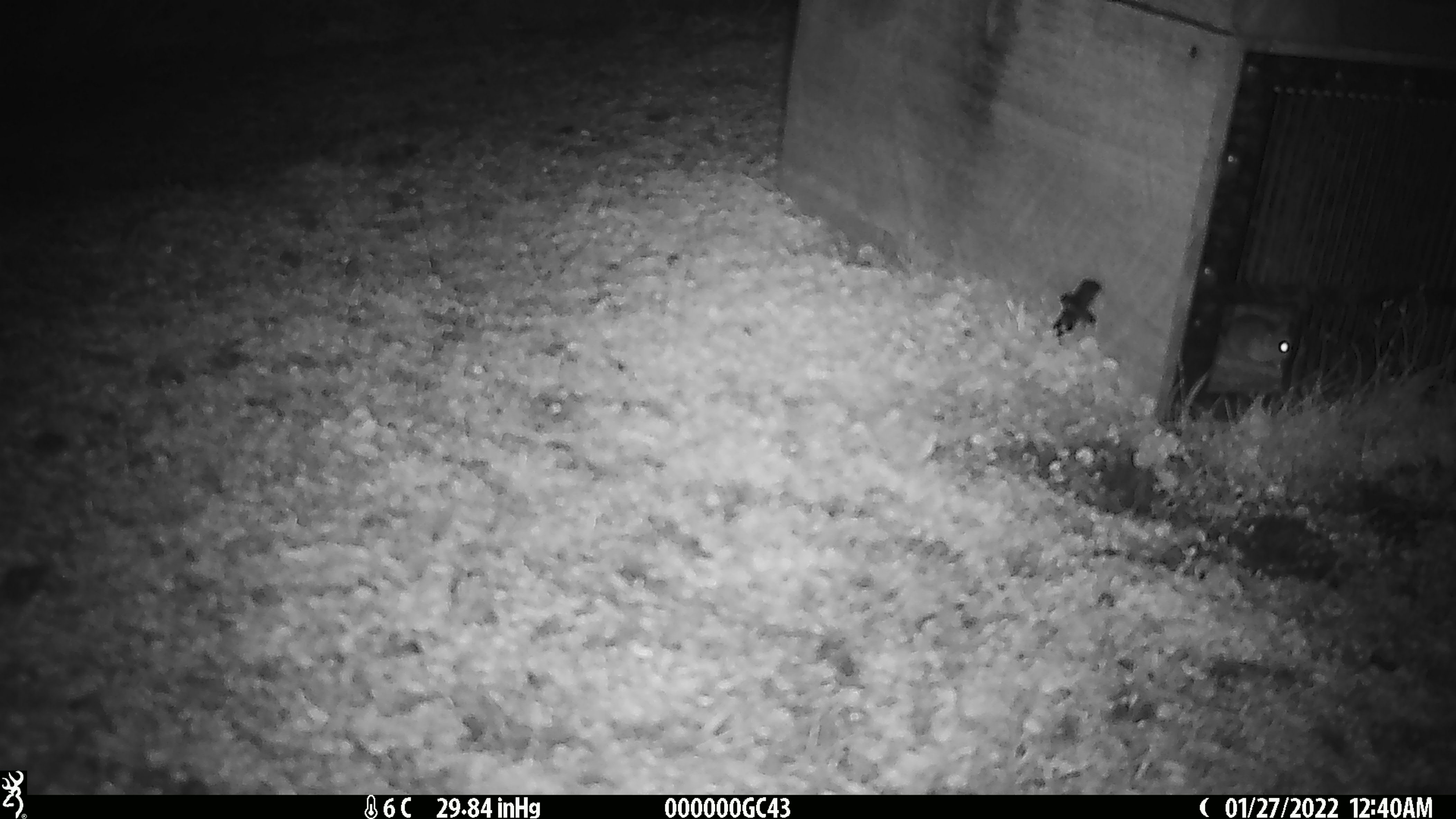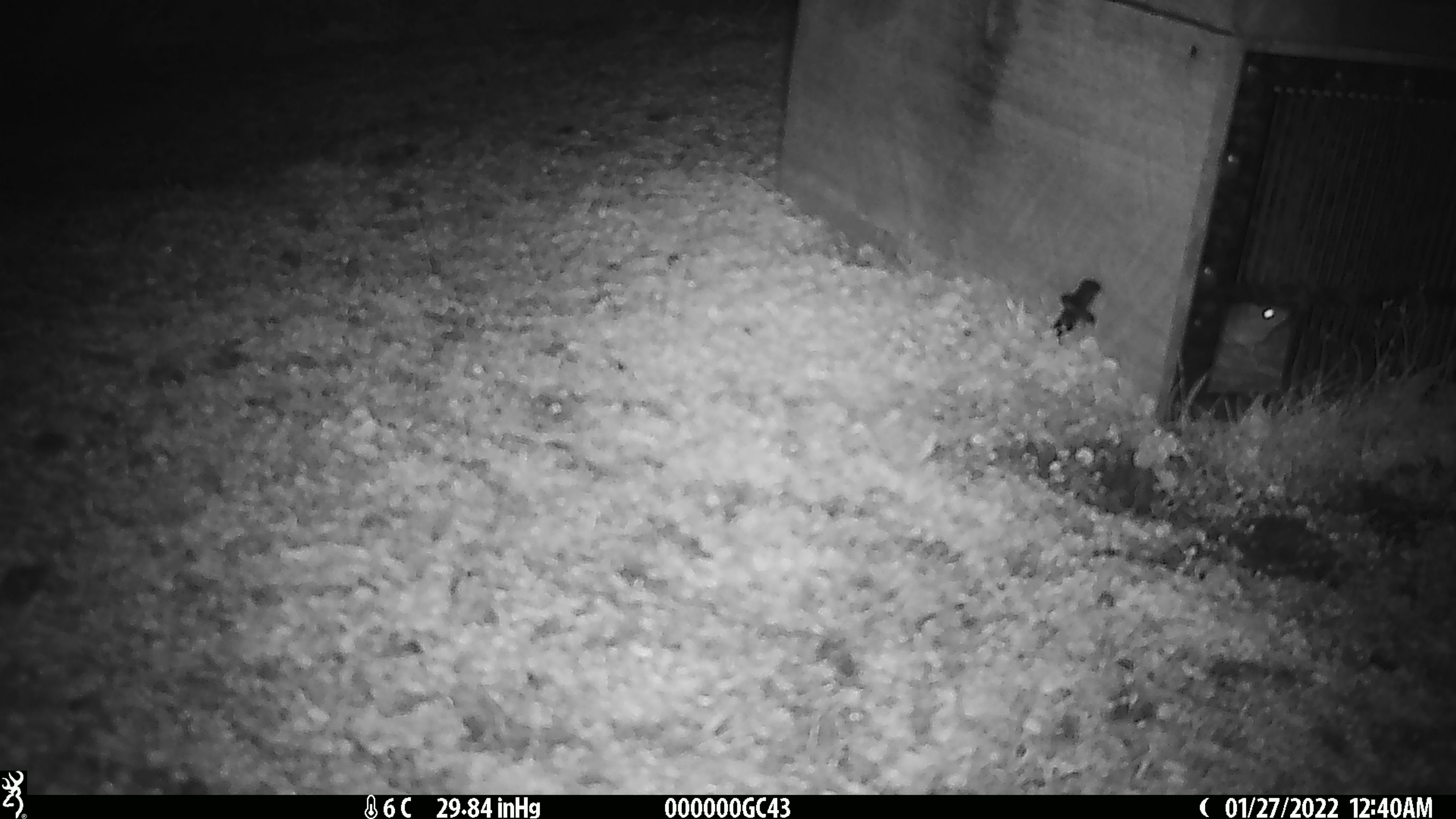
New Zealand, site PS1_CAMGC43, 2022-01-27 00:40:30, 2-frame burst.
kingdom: Animalia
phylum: Chordata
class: Mammalia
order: Rodentia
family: Muridae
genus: Mus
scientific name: Mus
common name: mouse